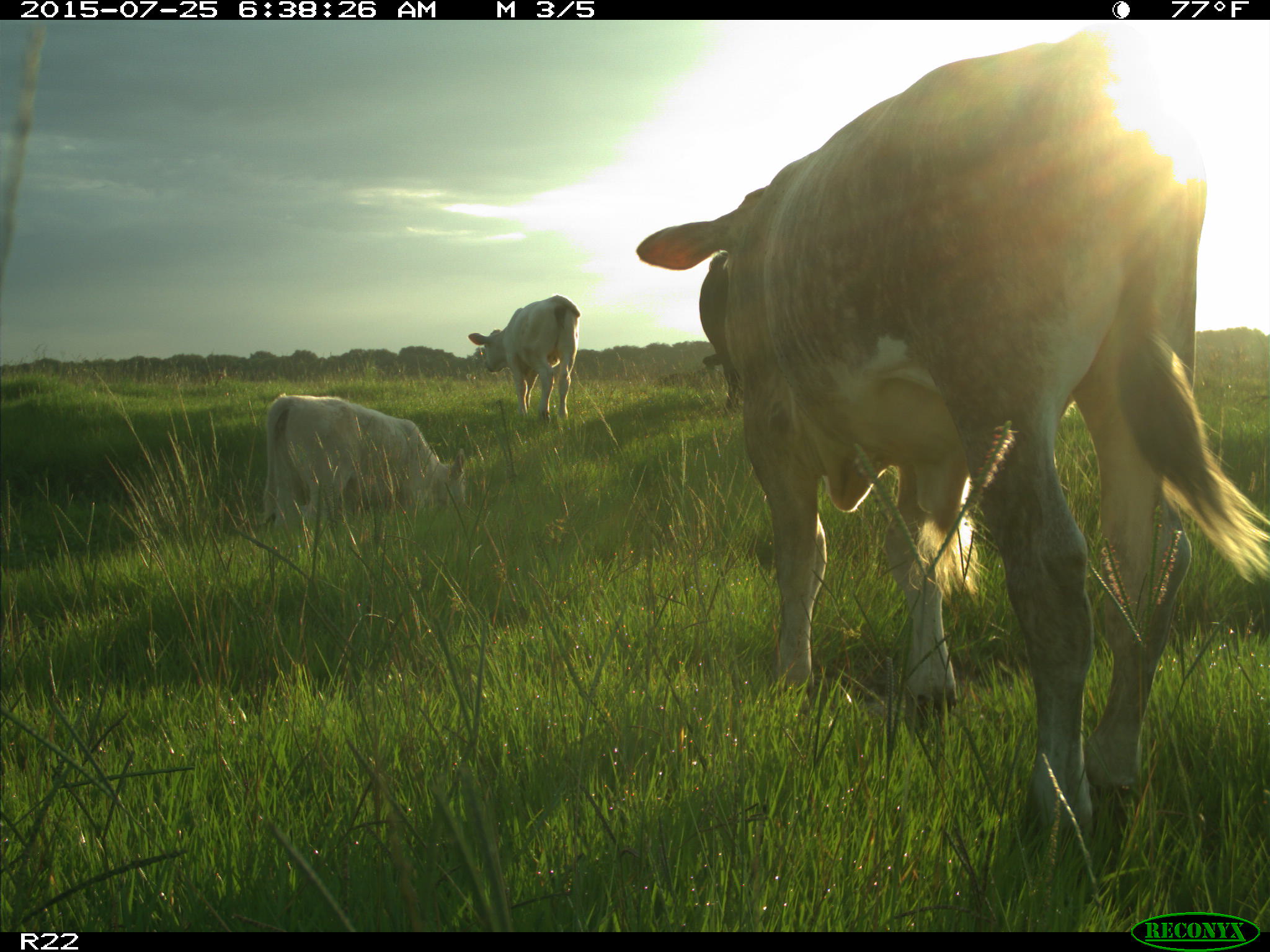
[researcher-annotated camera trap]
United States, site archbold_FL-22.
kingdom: Animalia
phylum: Chordata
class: Mammalia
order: Artiodactyla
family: Bovidae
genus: Bos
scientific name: Bos taurus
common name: domestic cow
Bos taurus (domestic cow).